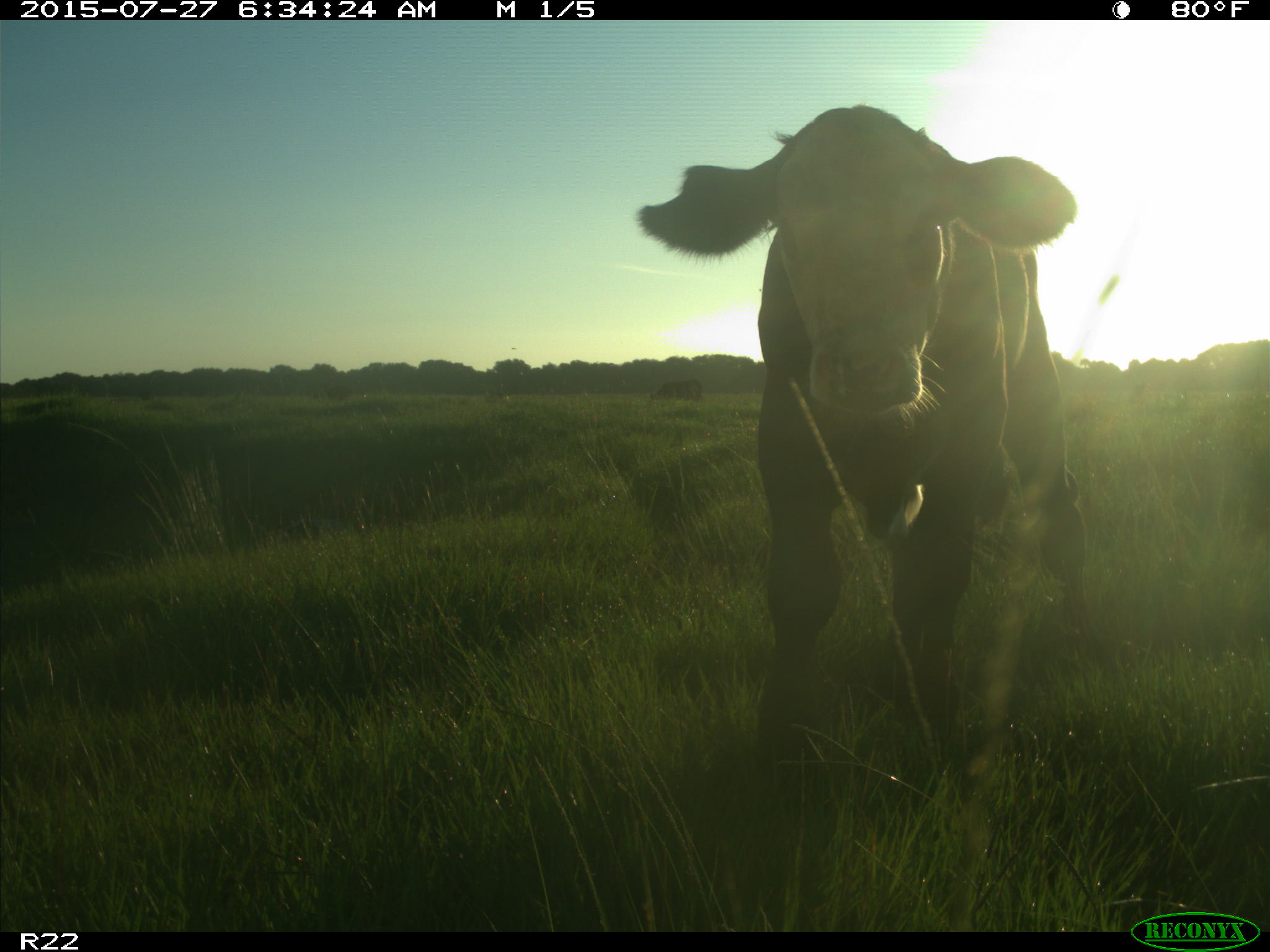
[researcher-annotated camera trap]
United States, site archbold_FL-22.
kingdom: Animalia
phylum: Chordata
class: Mammalia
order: Artiodactyla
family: Bovidae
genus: Bos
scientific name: Bos taurus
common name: domestic cow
Bos taurus (domestic cow).